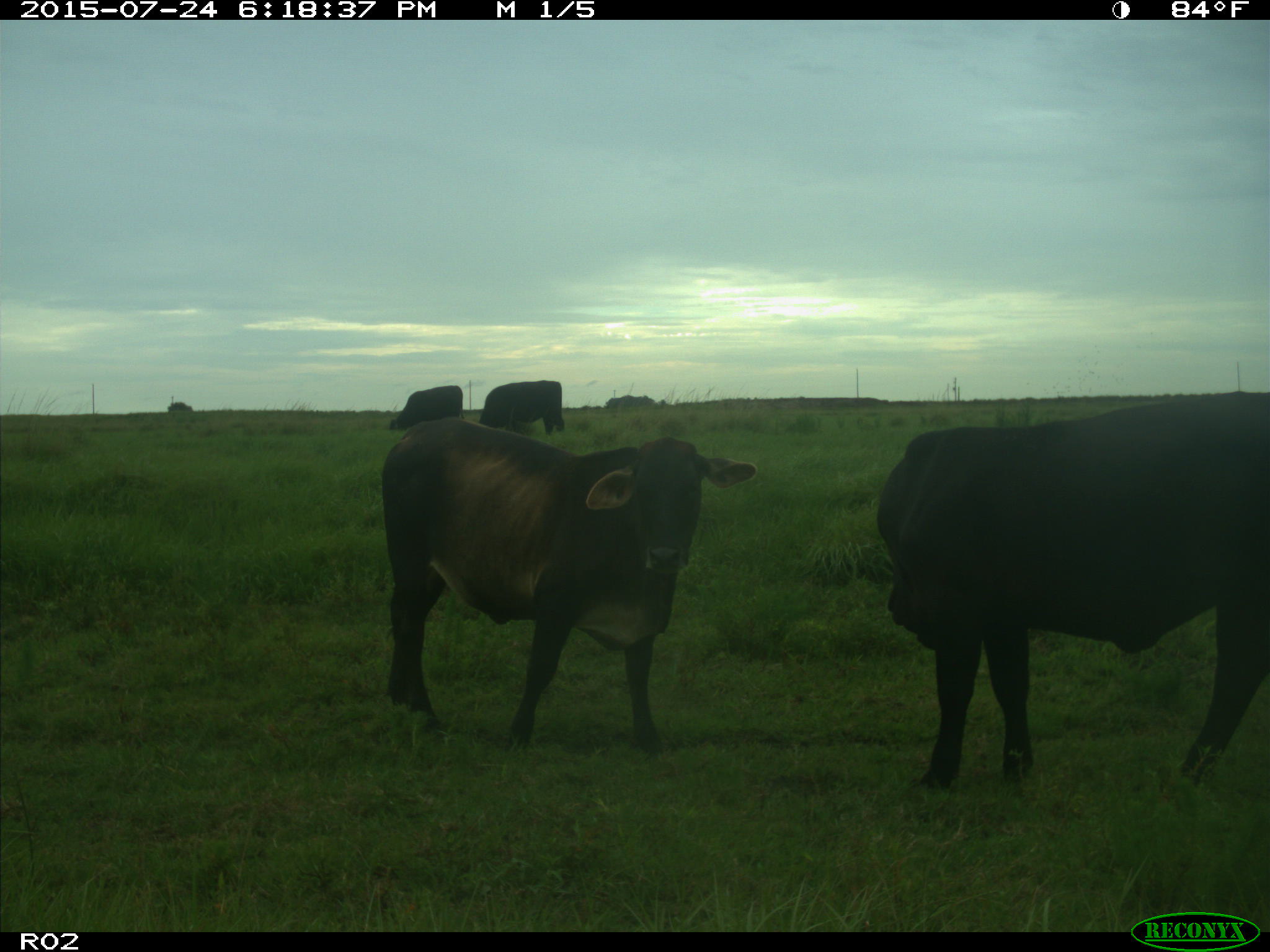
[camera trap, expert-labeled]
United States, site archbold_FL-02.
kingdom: Animalia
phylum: Chordata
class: Mammalia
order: Artiodactyla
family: Bovidae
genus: Bos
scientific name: Bos taurus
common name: domestic cow